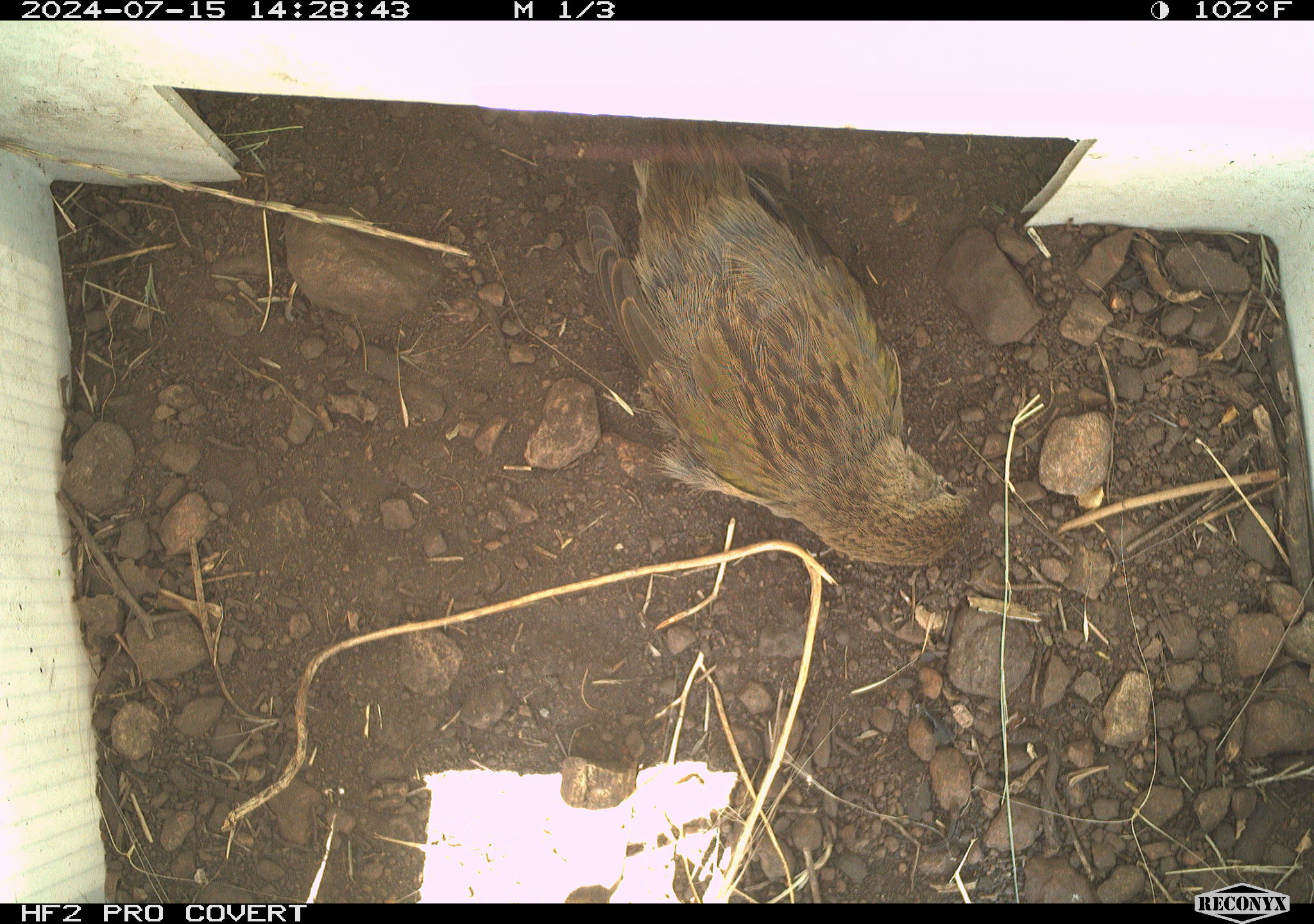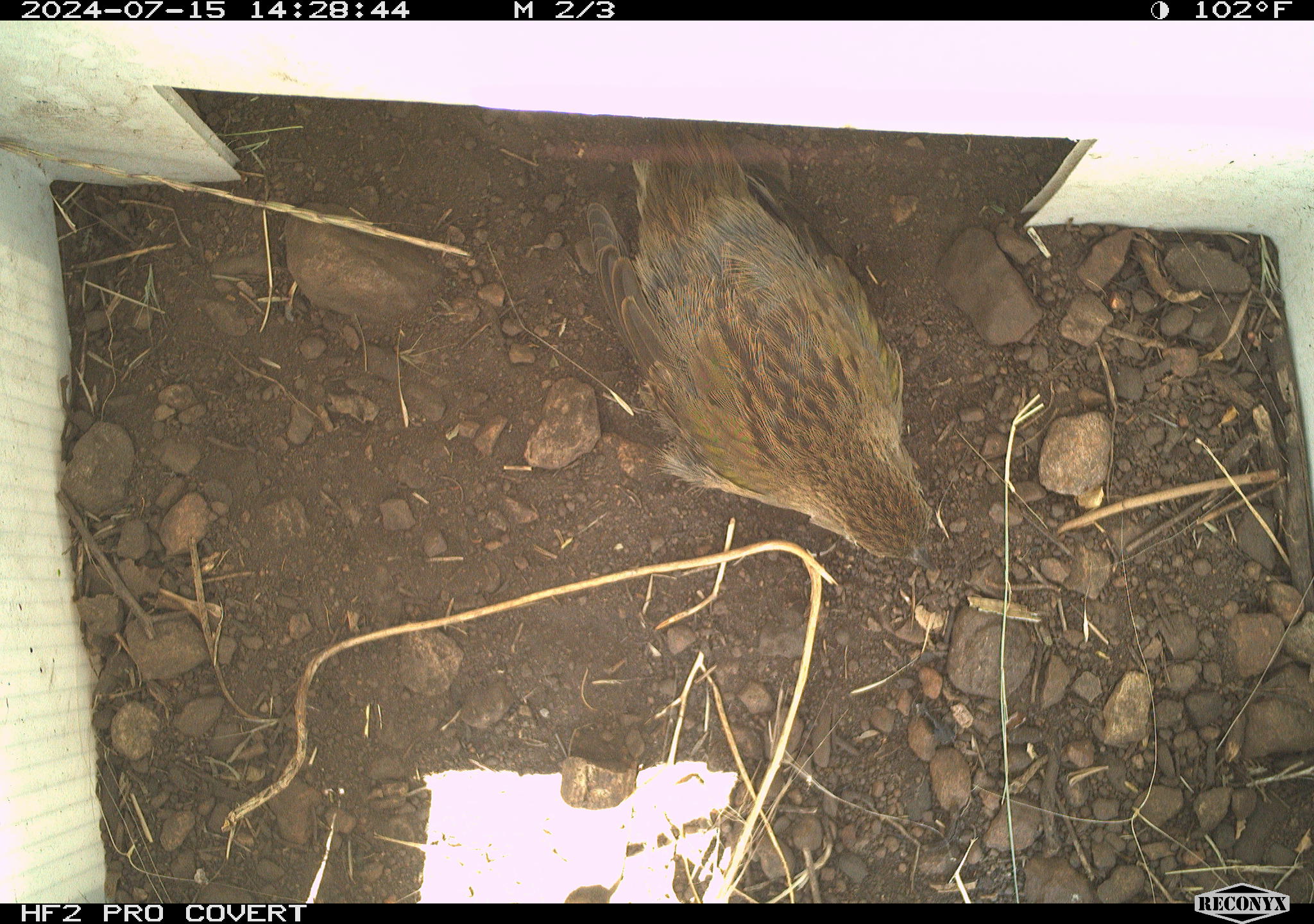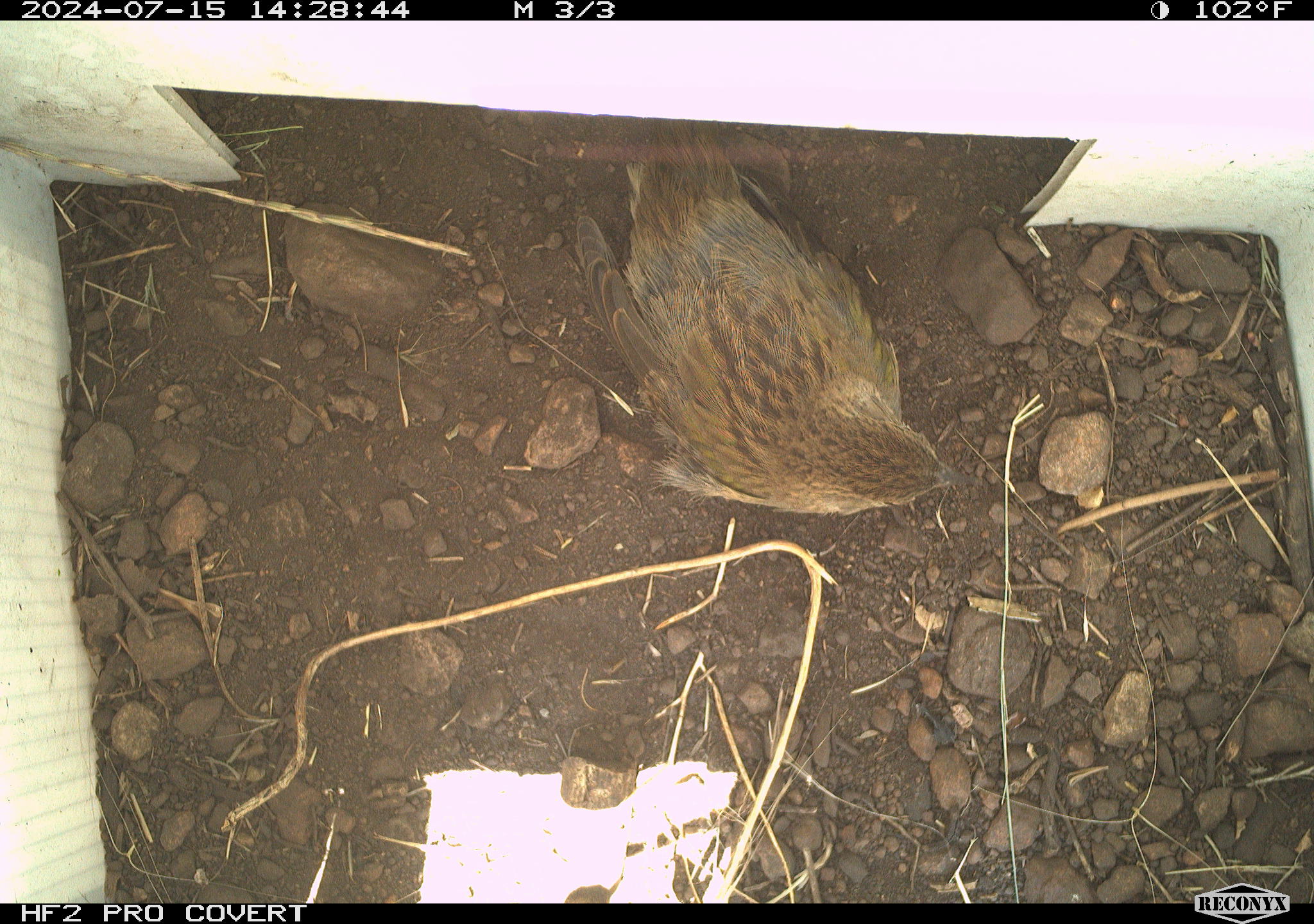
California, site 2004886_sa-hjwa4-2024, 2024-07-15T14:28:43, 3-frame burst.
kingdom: Animalia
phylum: Chordata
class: Aves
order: Passeriformes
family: Passerellidae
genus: Pipilo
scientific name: Pipilo maculatus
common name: spotted towhee